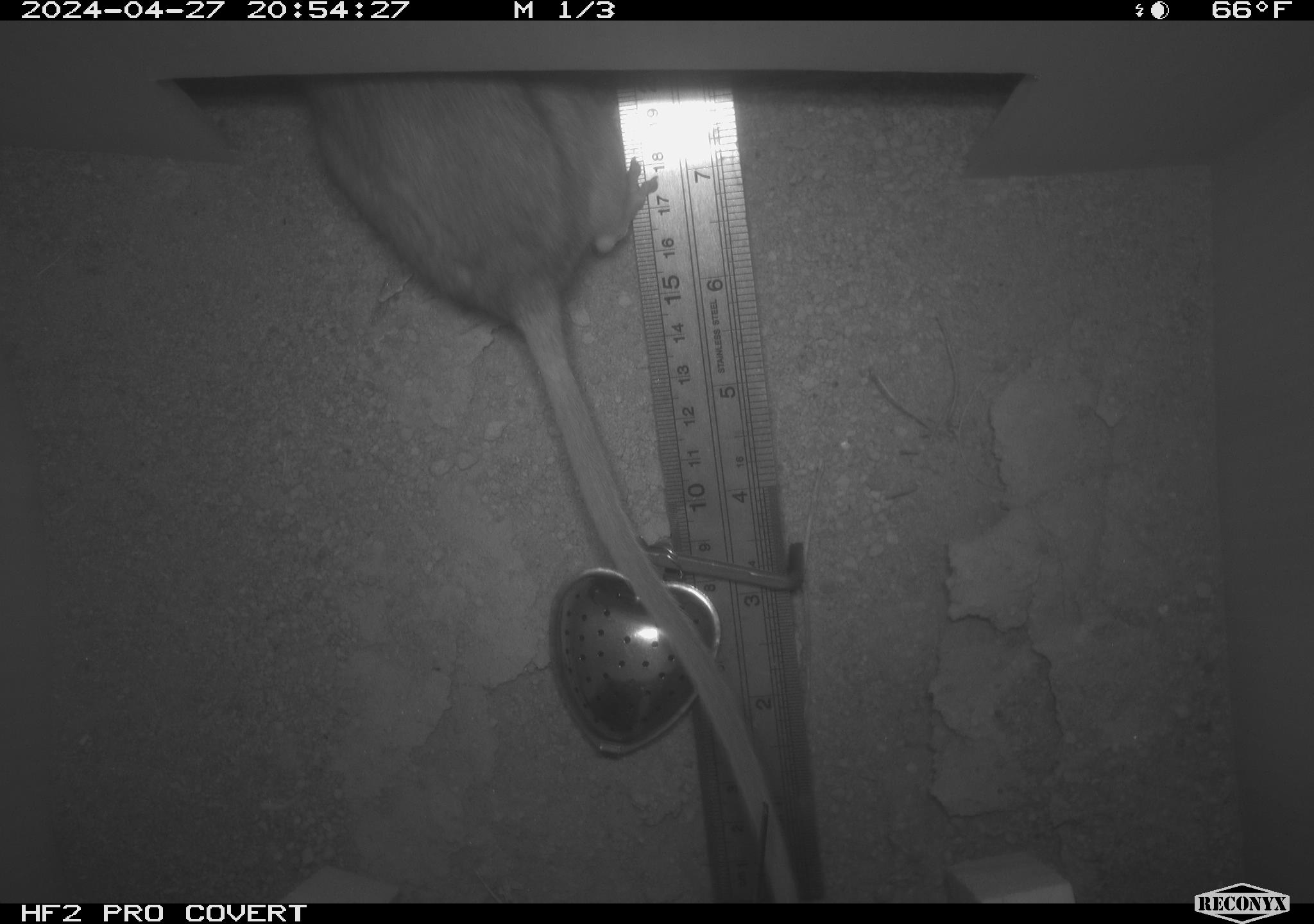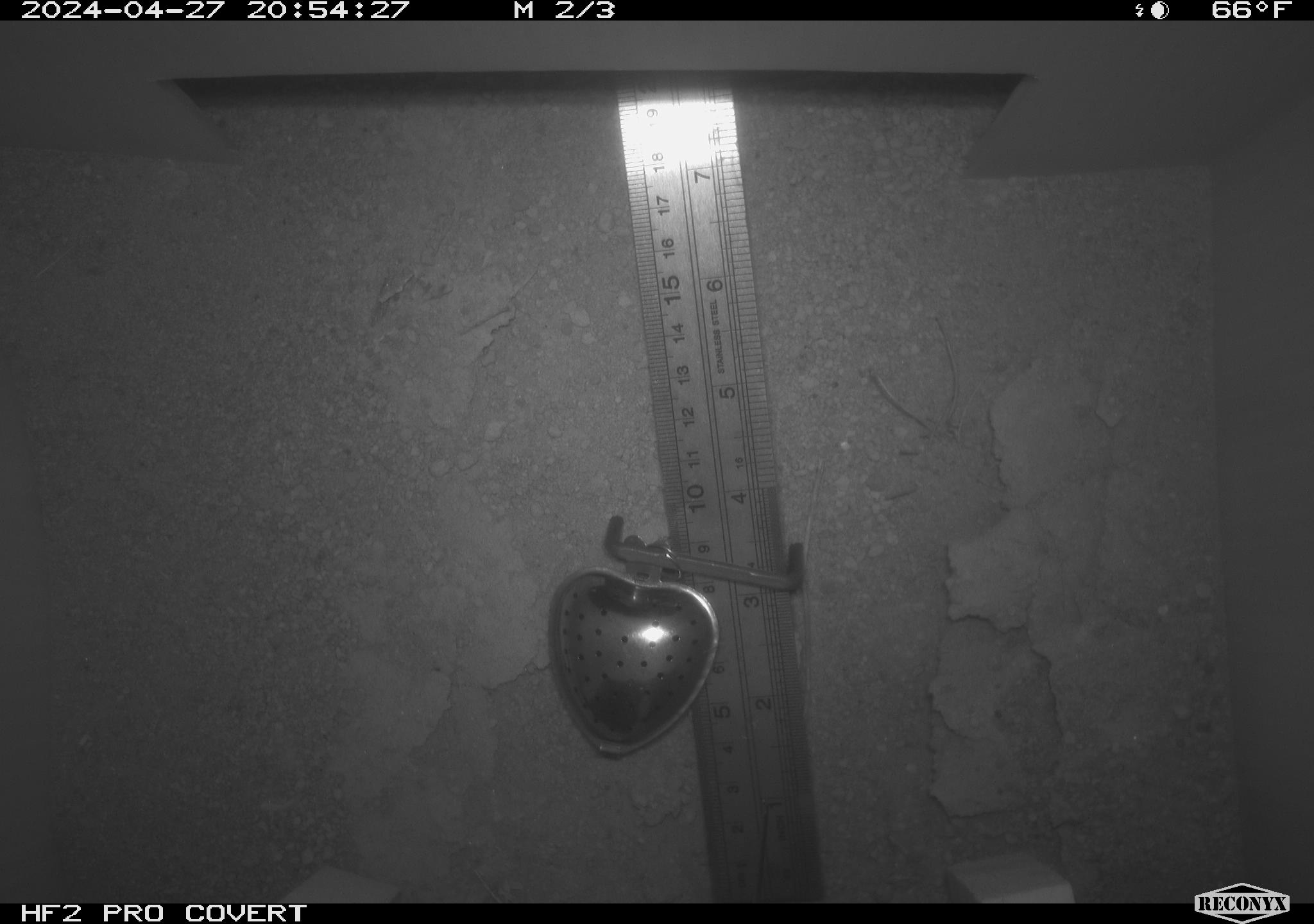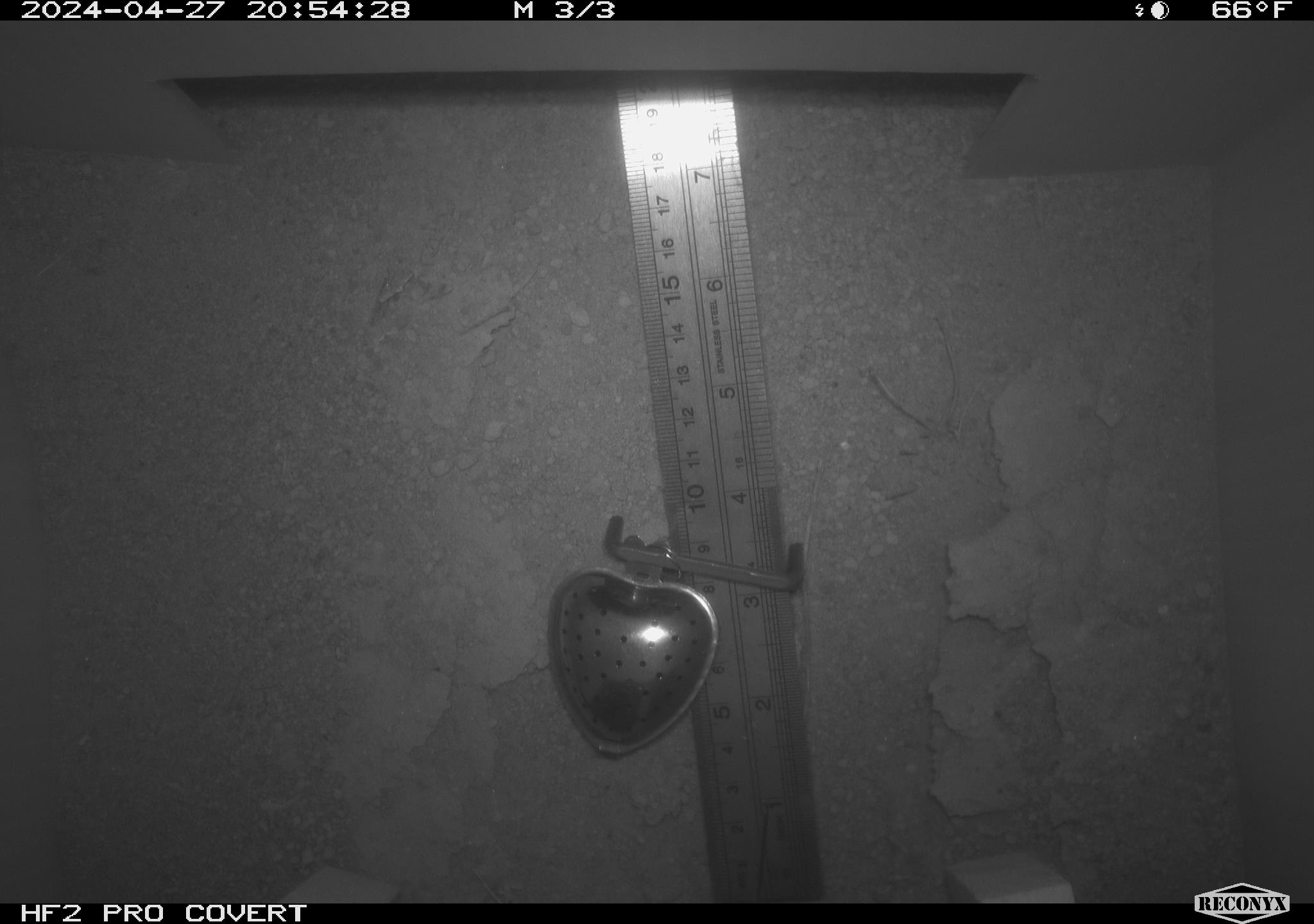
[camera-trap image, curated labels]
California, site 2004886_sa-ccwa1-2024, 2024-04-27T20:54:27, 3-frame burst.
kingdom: Animalia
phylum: Chordata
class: Mammalia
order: Rodentia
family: Cricetidae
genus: Neotoma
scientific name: Neotoma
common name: pack rat or woodrat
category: neotoma species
Neotoma species (pack rat or woodrat) (Neotoma).